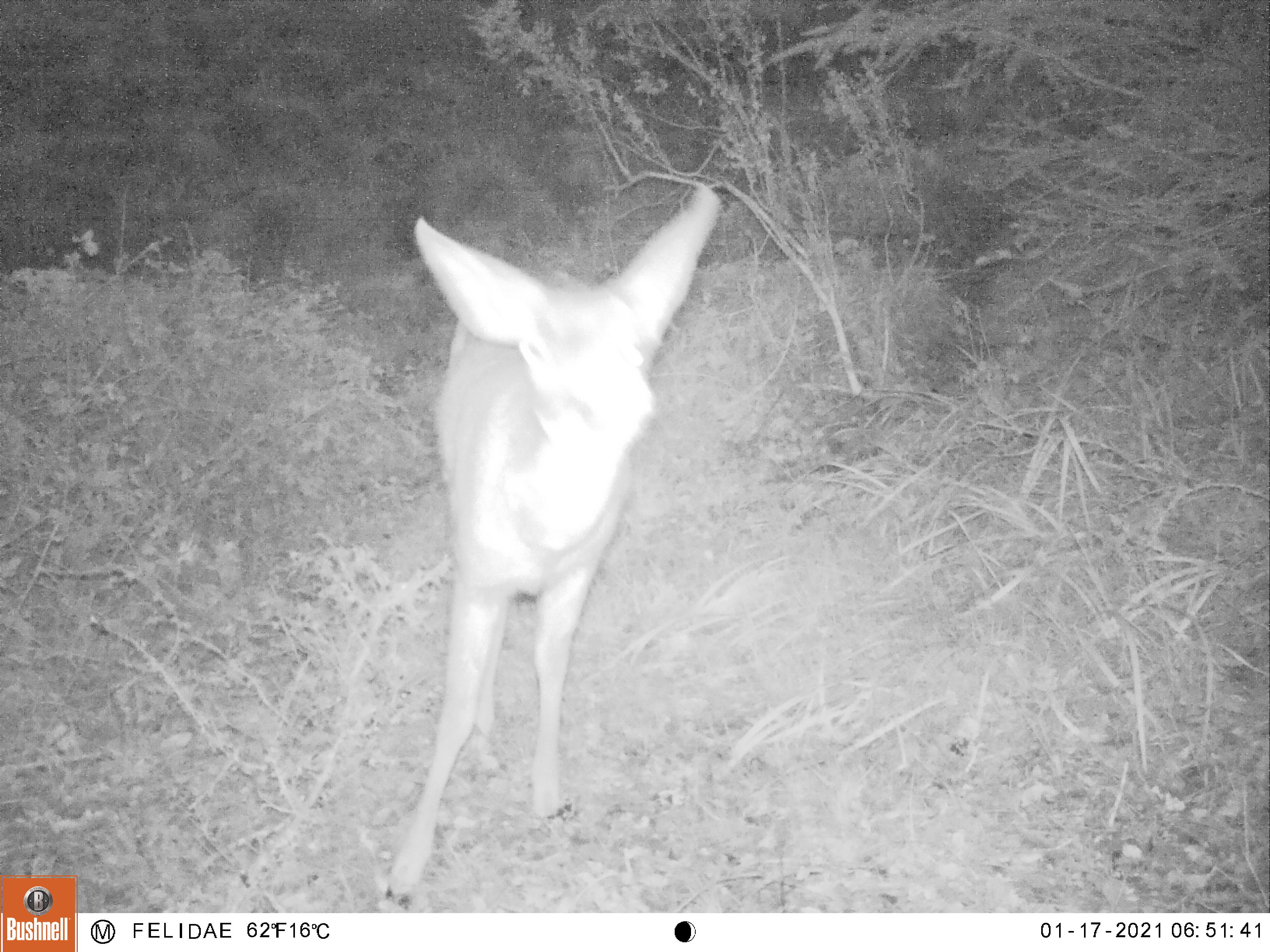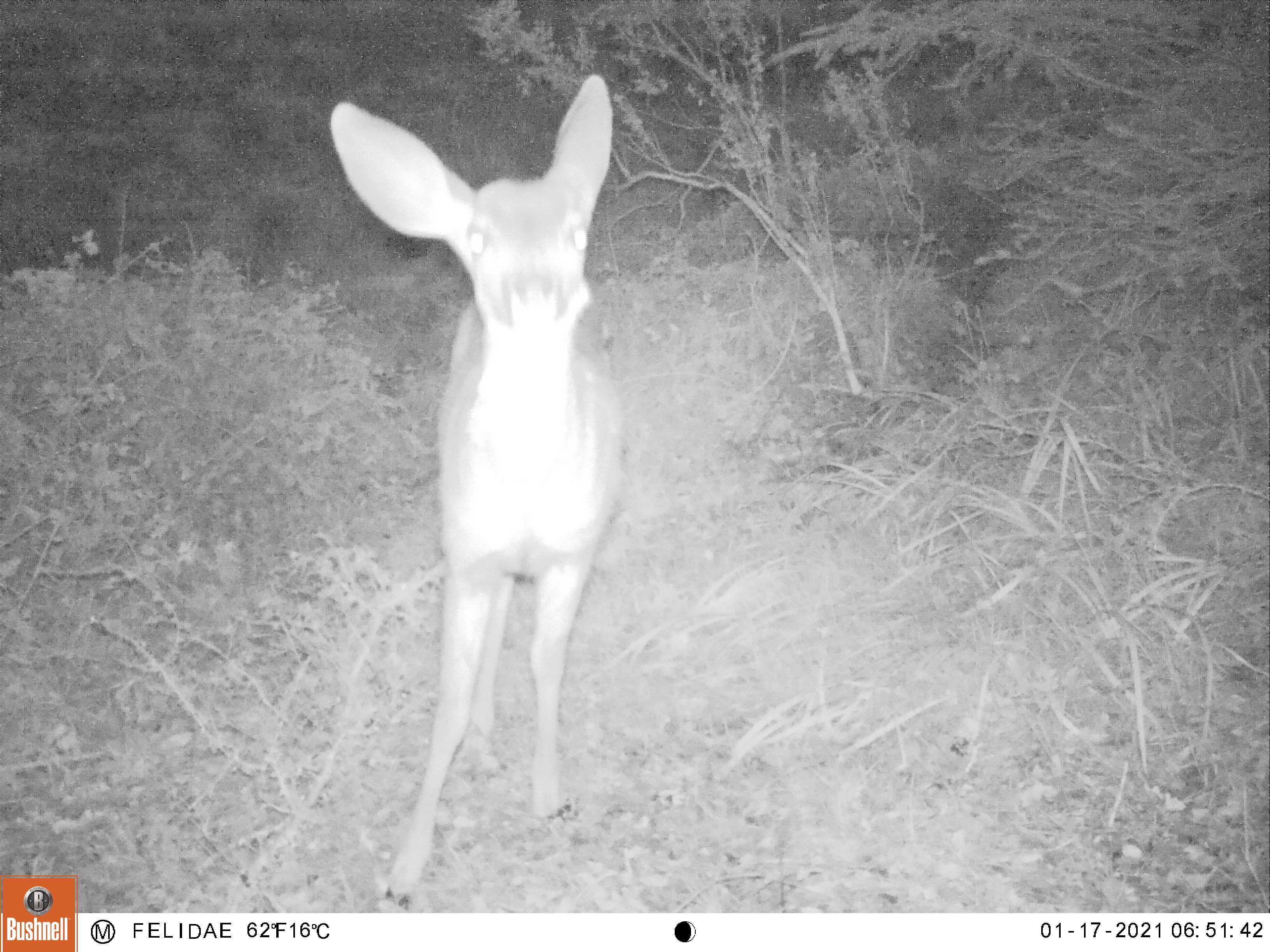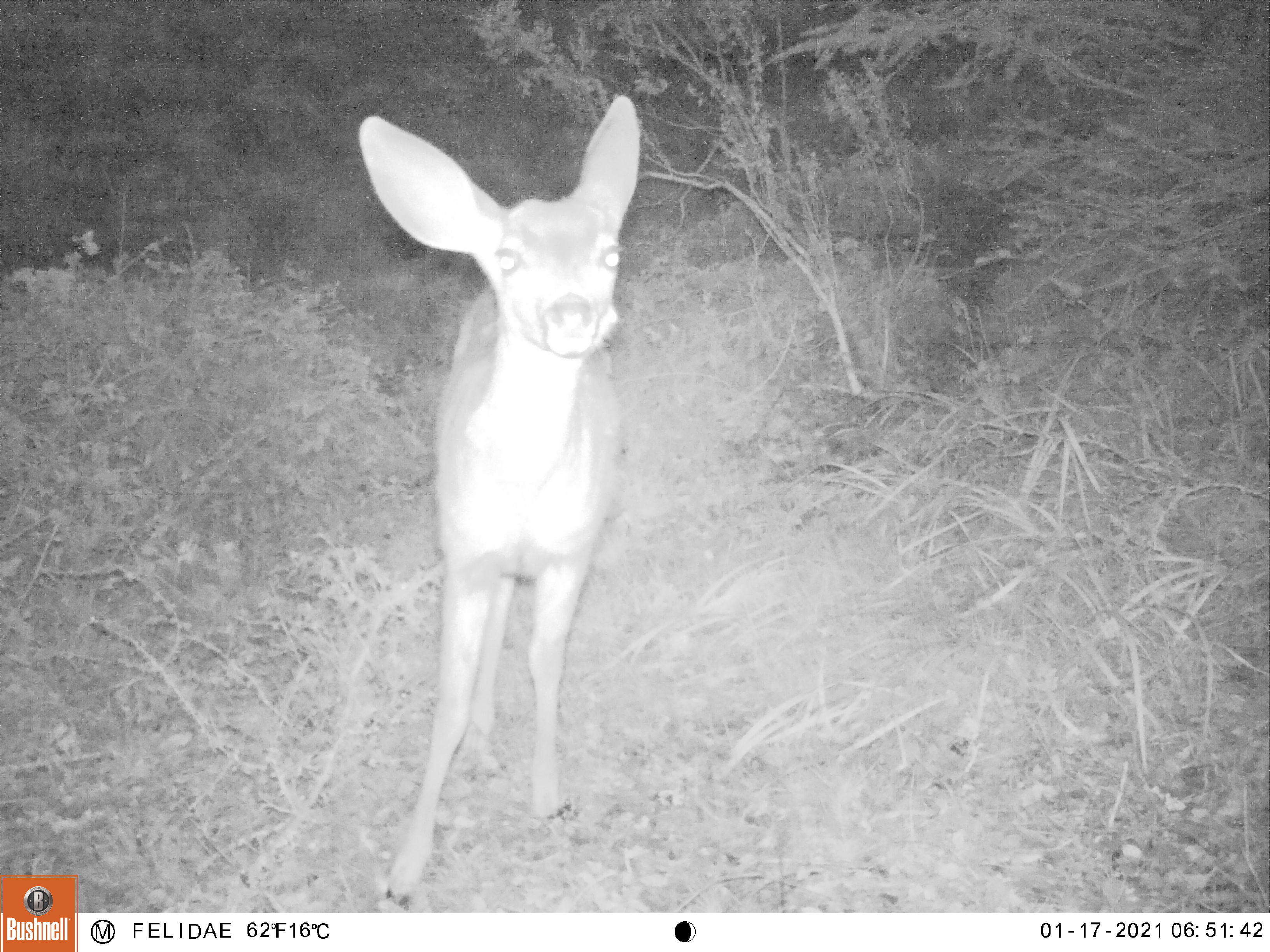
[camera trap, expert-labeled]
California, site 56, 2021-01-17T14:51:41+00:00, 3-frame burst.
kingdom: Animalia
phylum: Chordata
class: Mammalia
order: Artiodactyla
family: Cervidae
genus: Odocoileus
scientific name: Odocoileus hemionus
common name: mule deer